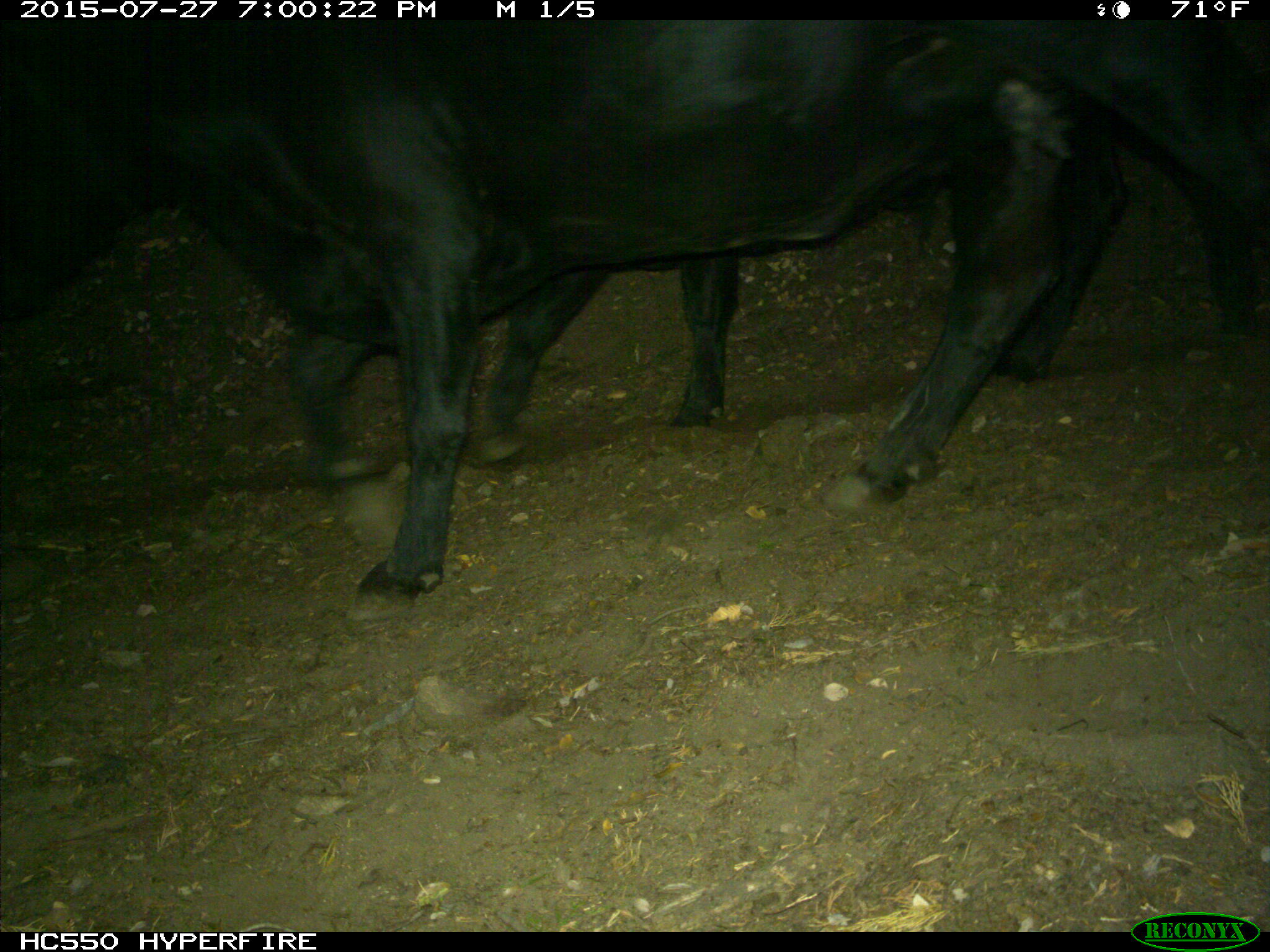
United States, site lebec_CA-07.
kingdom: Animalia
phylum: Chordata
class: Mammalia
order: Artiodactyla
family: Bovidae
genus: Bos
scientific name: Bos taurus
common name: domestic cow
Bos taurus (domestic cow).